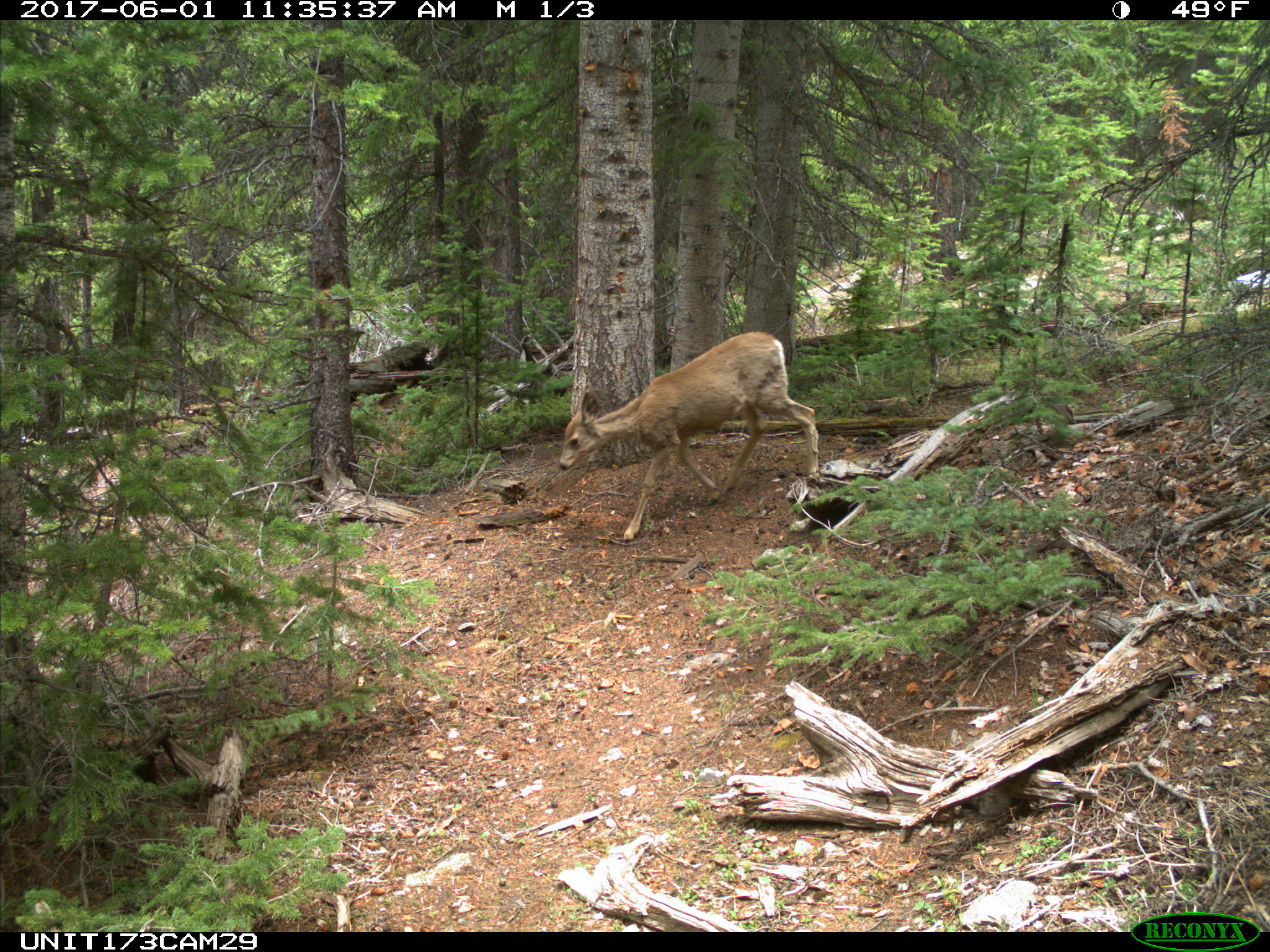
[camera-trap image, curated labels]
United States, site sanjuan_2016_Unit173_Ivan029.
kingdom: Animalia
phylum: Chordata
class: Mammalia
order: Artiodactyla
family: Cervidae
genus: Odocoileus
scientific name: Odocoileus hemionus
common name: mule deer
Odocoileus hemionus (mule deer).